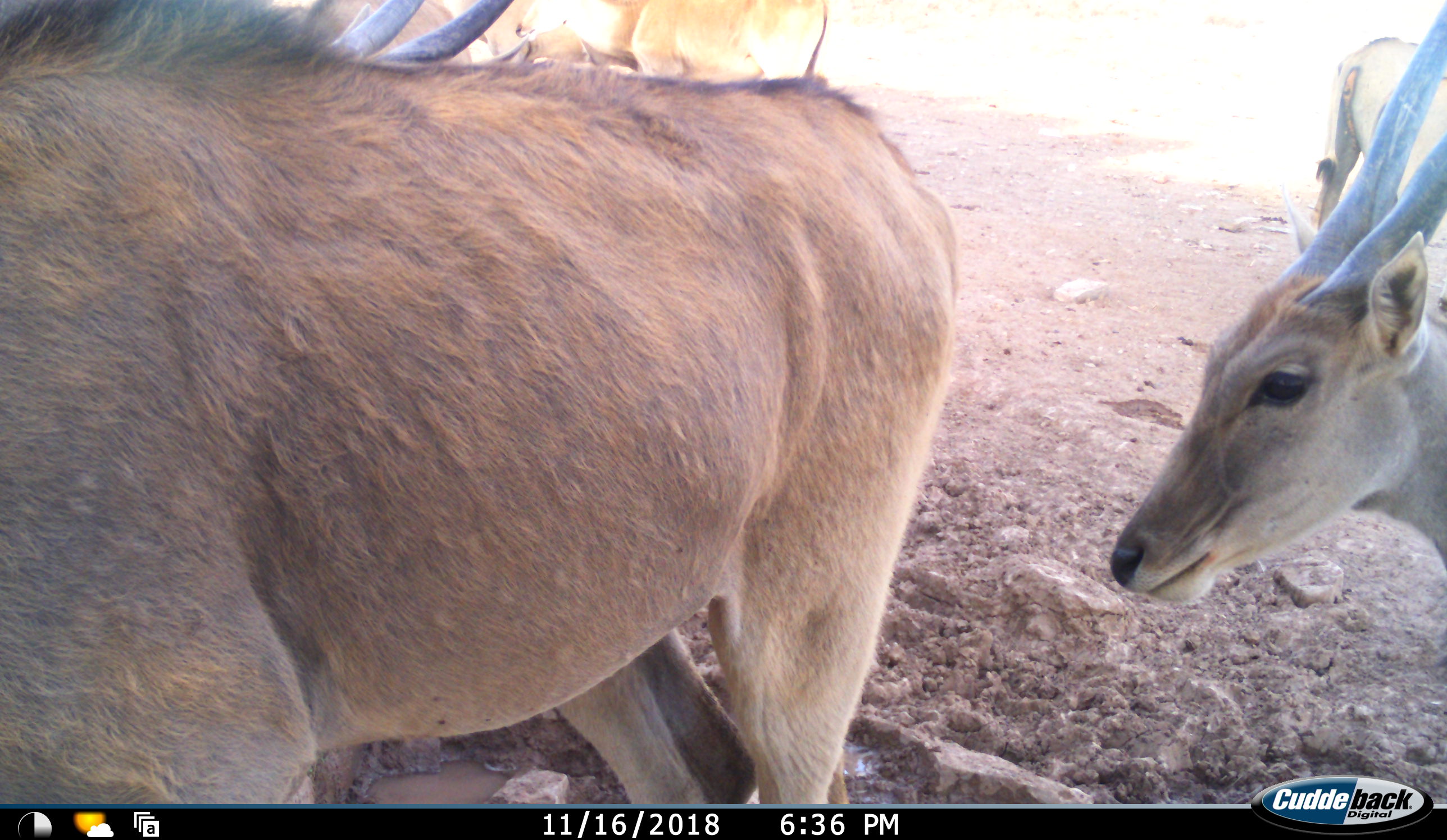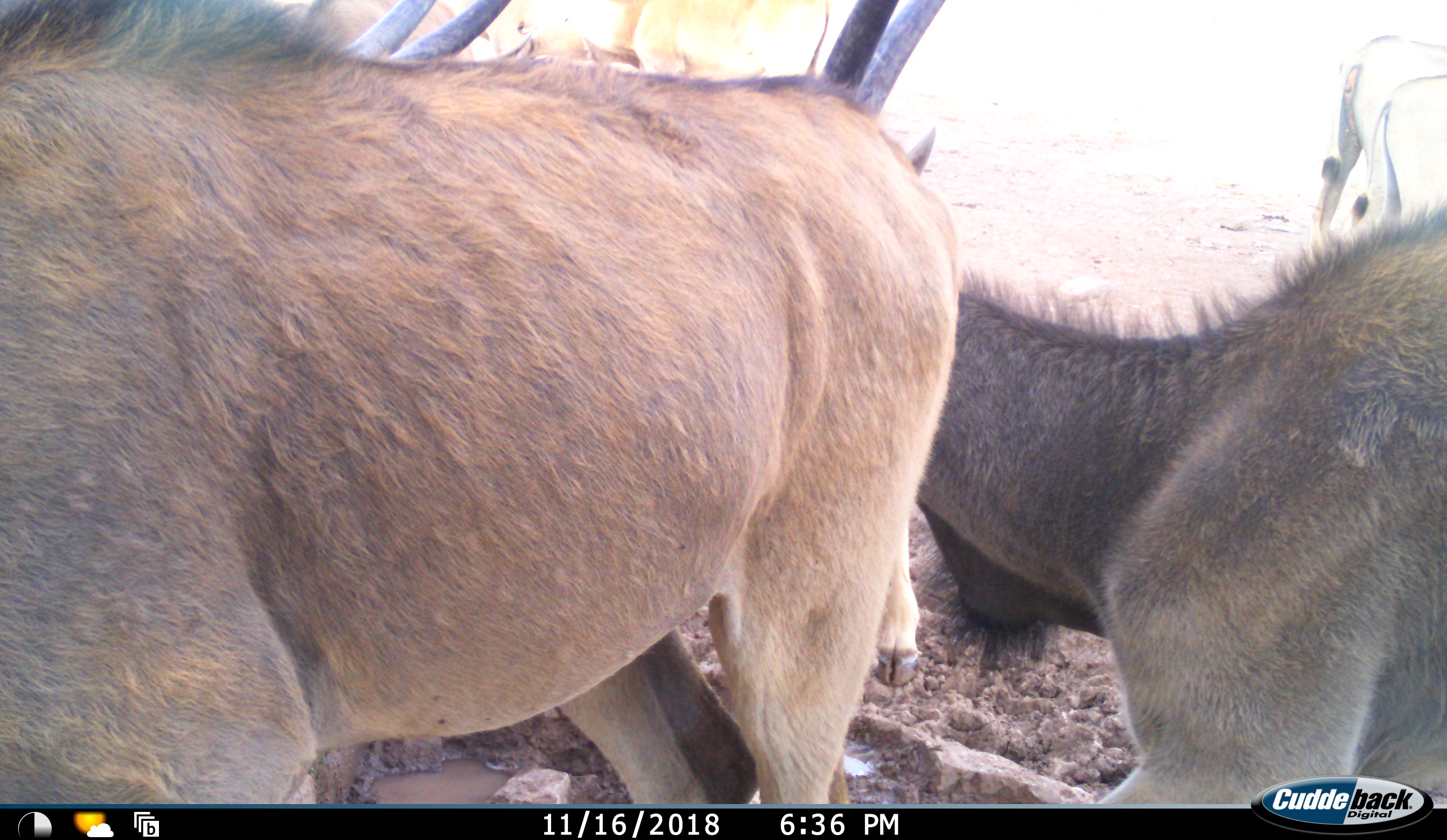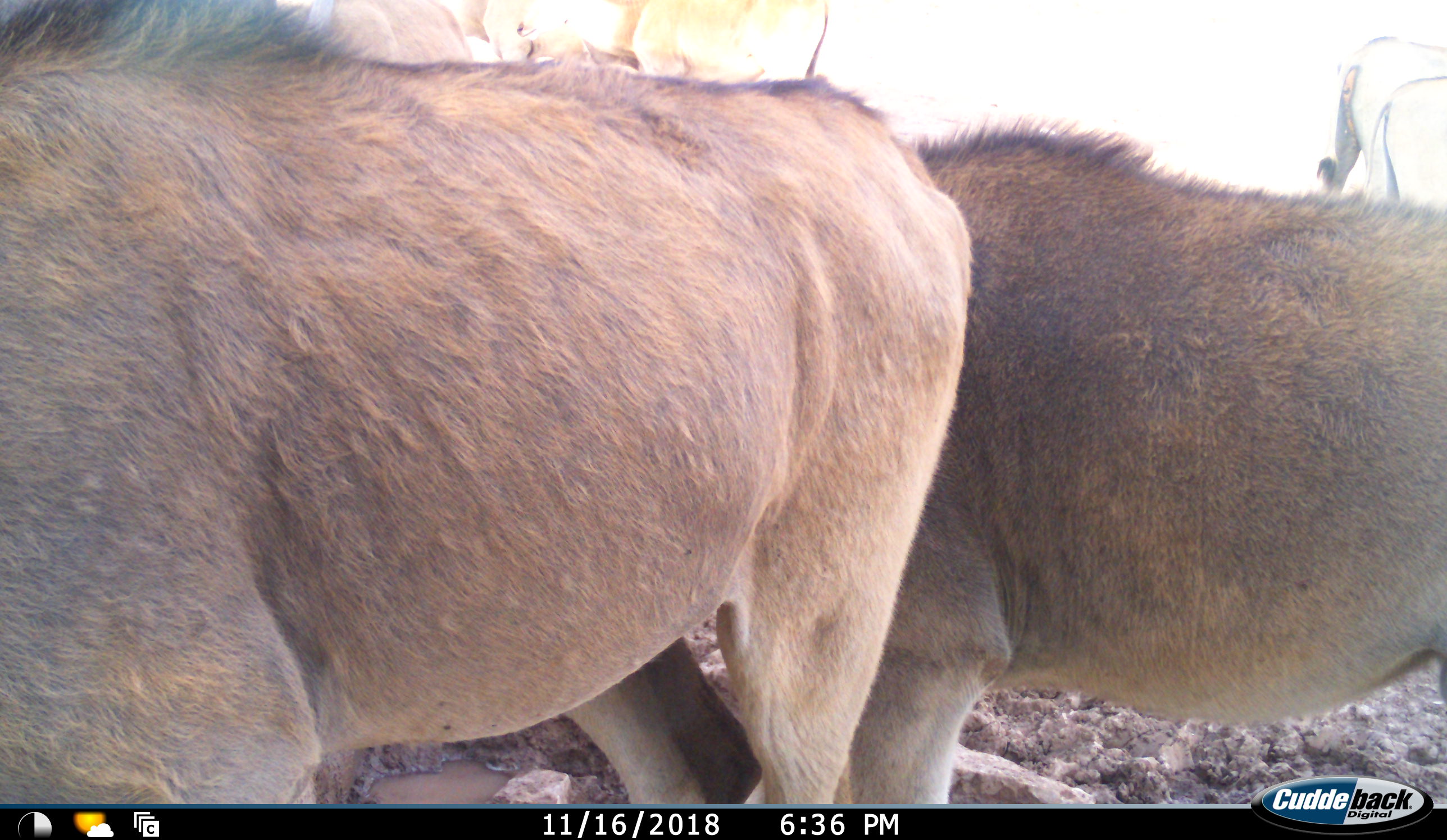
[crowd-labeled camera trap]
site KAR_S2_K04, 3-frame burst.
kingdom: Animalia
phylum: Chordata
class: Mammalia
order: Artiodactyla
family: Bovidae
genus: Tragelaphus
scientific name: Tragelaphus oryx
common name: eland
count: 5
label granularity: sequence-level